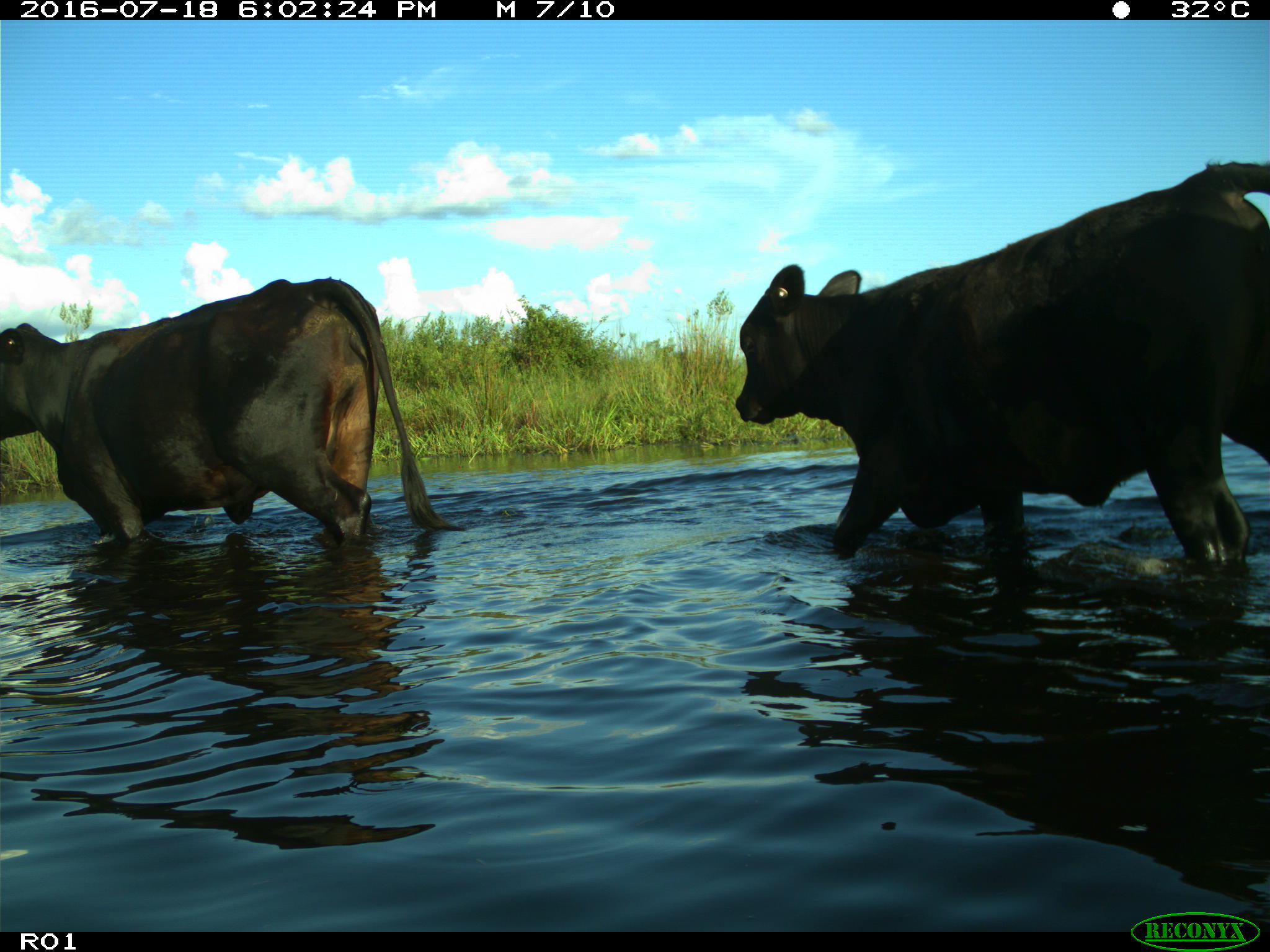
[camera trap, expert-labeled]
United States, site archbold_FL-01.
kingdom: Animalia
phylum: Chordata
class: Mammalia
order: Artiodactyla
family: Bovidae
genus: Bos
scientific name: Bos taurus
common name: domestic cow